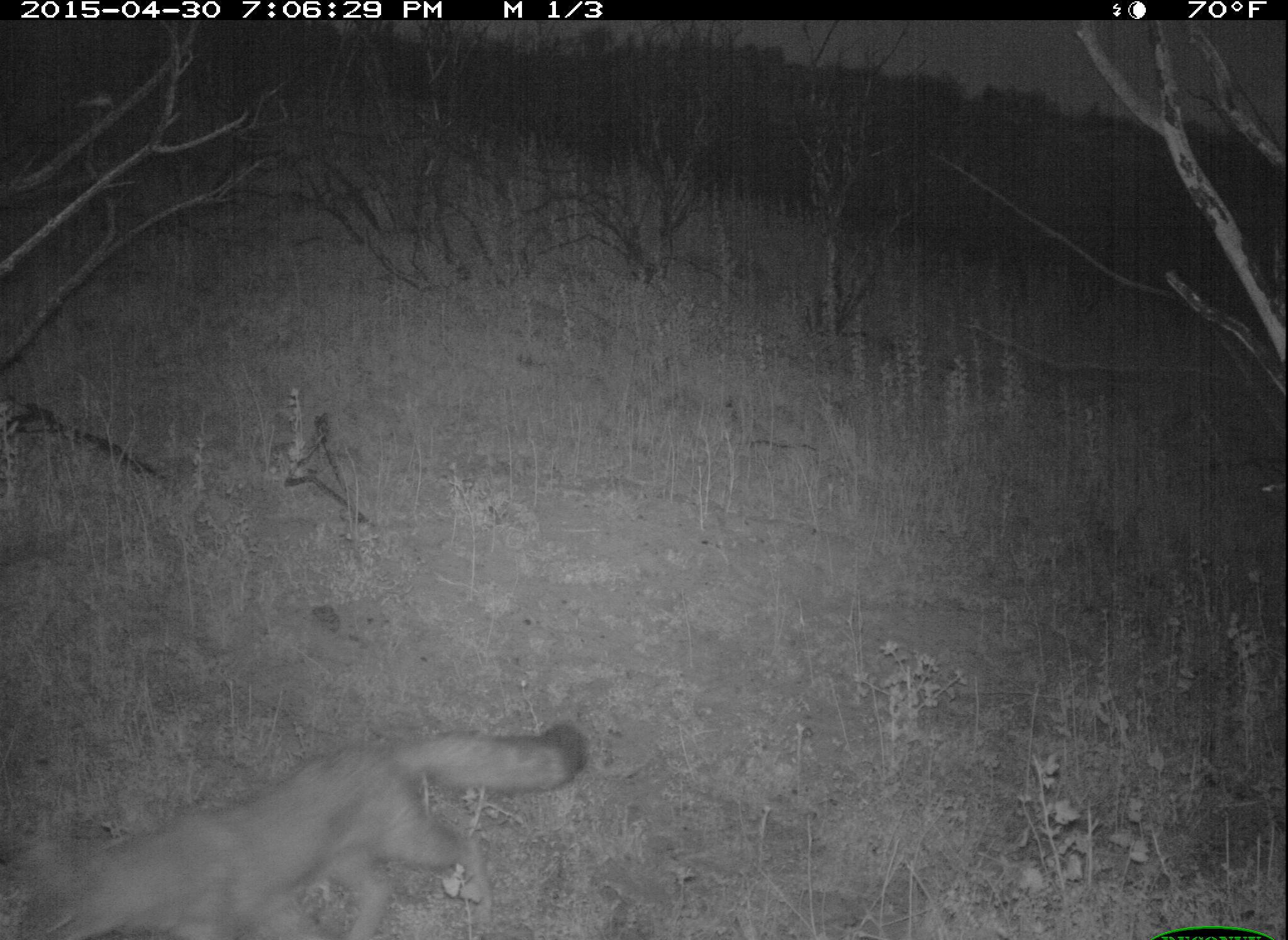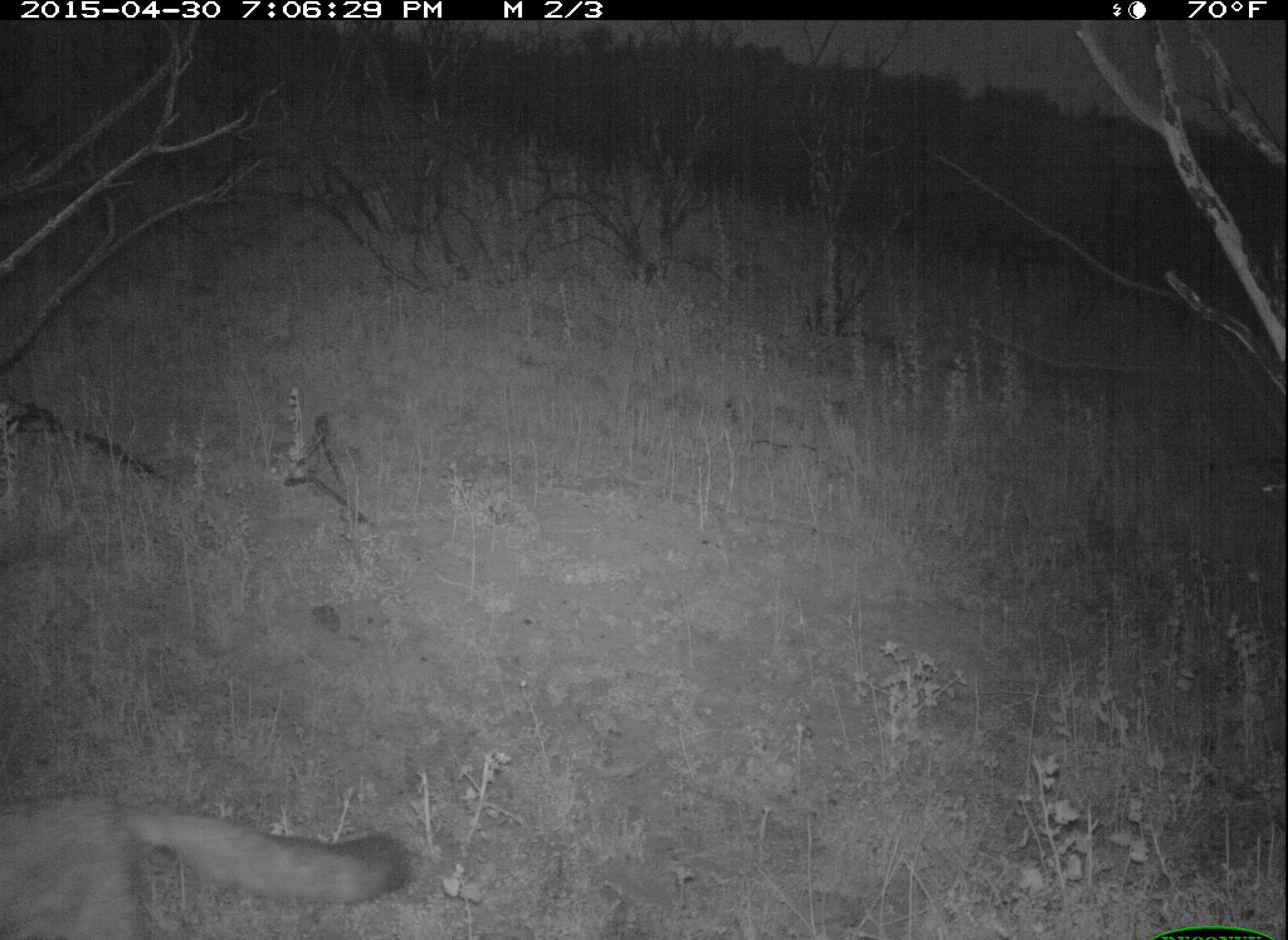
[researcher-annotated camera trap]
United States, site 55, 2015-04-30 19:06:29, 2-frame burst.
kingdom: Animalia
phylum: Chordata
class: Mammalia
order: Carnivora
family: Canidae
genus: Urocyon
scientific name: Urocyon cinereoargenteus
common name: gray fox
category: fox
Fox (gray fox) (Urocyon cinereoargenteus).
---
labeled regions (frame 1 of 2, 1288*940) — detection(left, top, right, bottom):
fox: detection(0, 724, 583, 940)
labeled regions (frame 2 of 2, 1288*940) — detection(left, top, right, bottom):
fox: detection(0, 773, 412, 940)